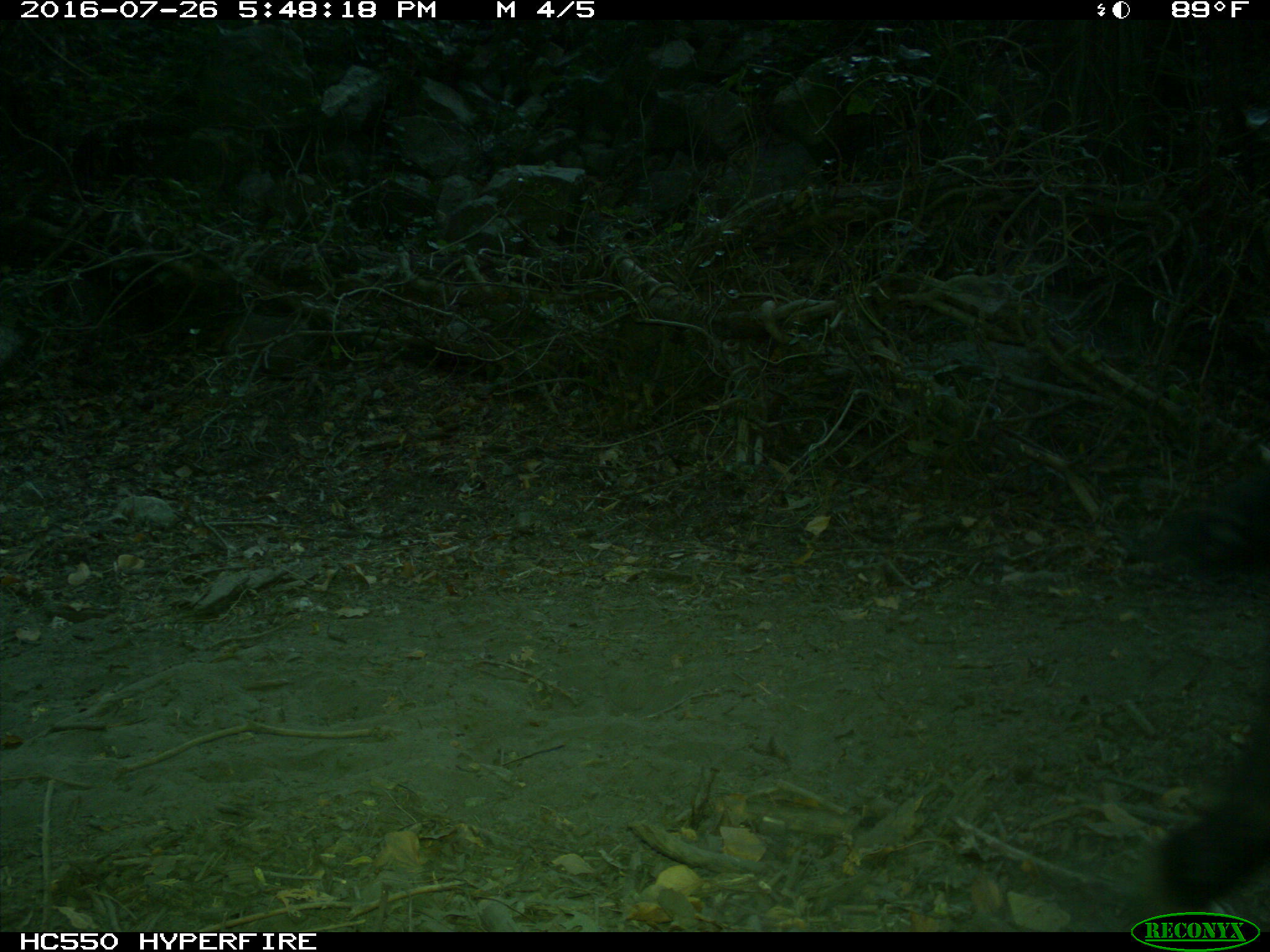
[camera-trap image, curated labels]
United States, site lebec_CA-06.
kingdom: Animalia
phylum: Chordata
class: Mammalia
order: Artiodactyla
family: Bovidae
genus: Bos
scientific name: Bos taurus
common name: domestic cow